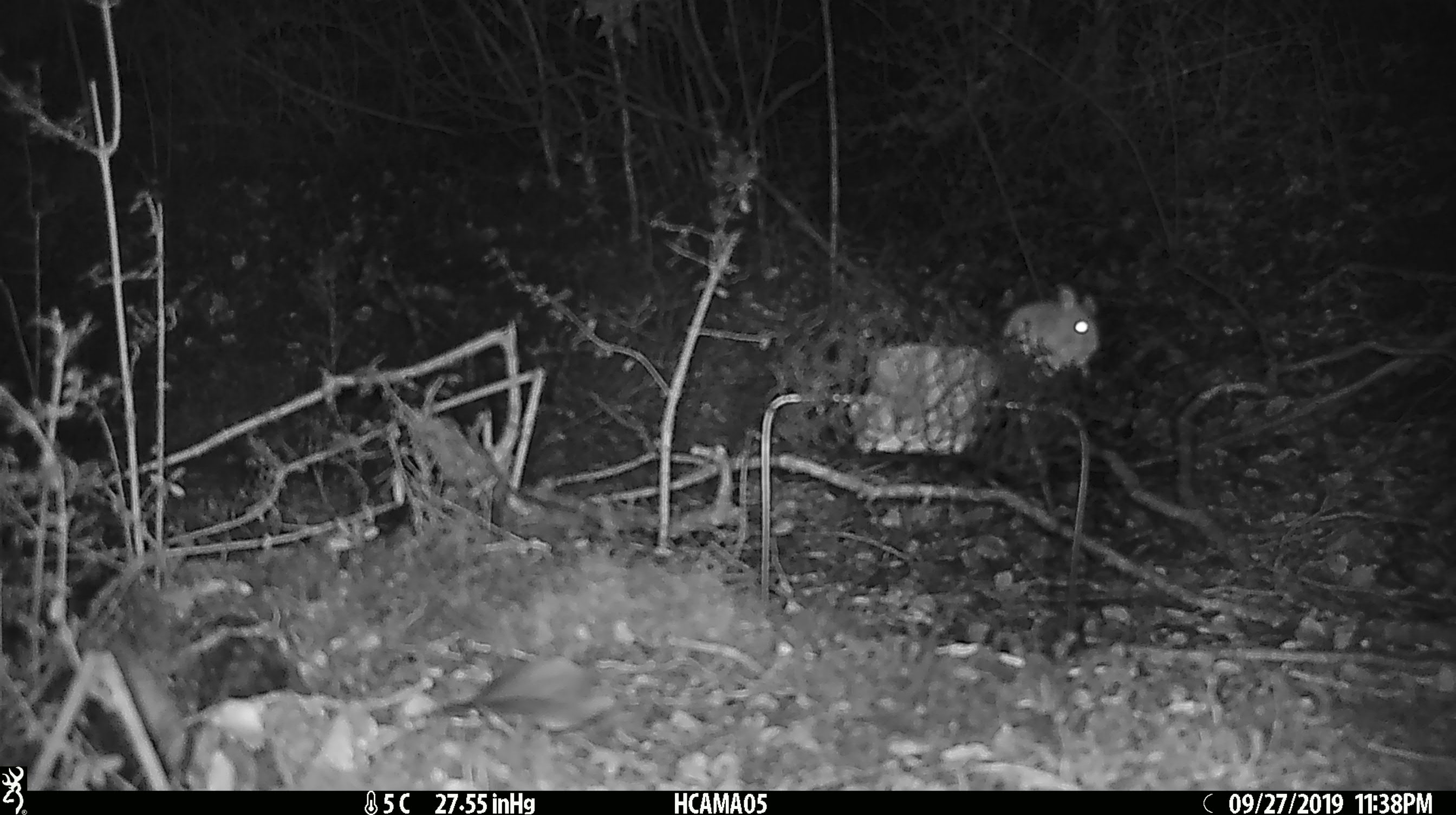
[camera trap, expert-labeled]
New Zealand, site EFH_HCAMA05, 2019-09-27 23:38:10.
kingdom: Animalia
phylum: Chordata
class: Mammalia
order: Rodentia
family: Muridae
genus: Mus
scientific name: Mus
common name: mouse